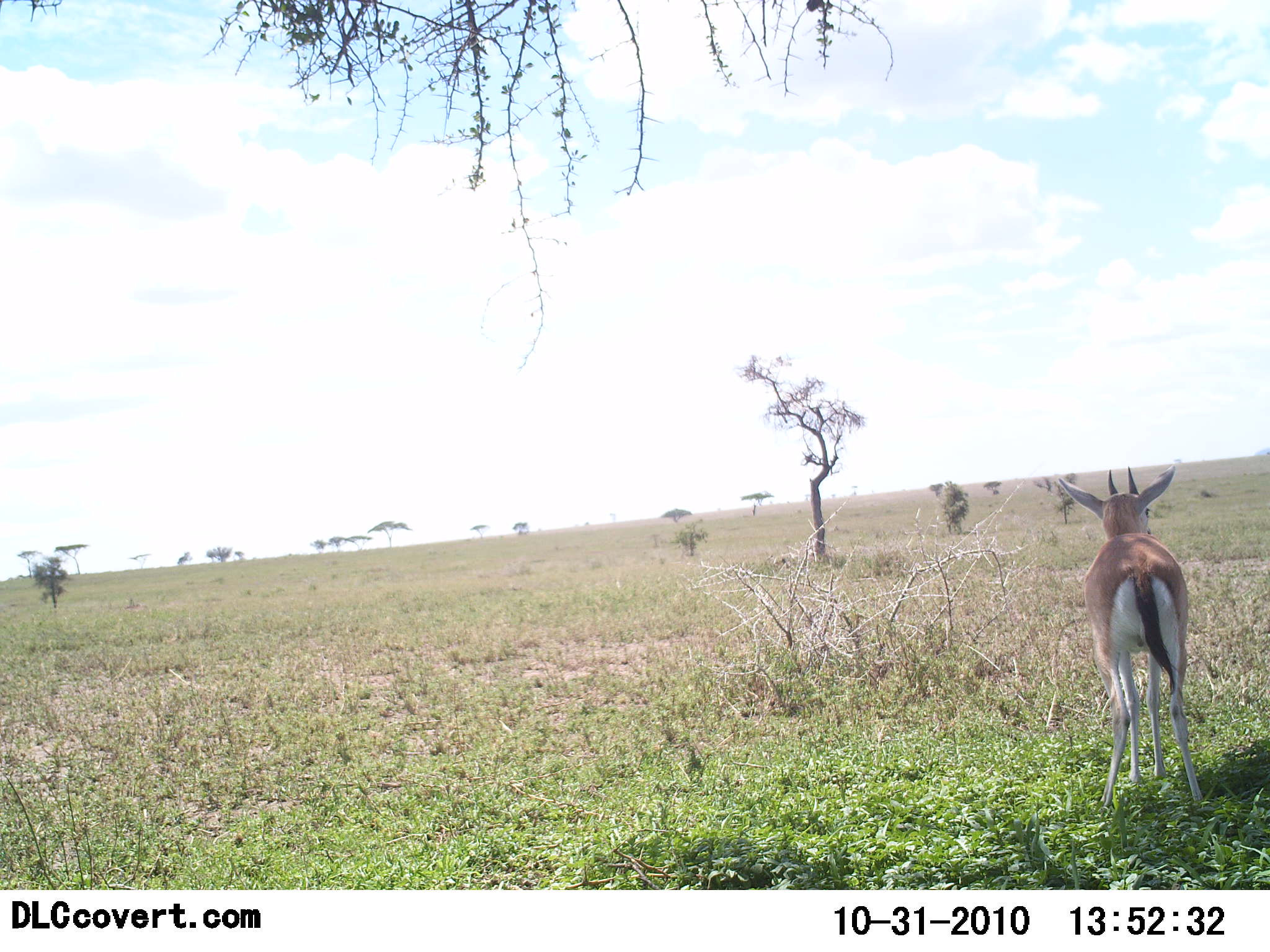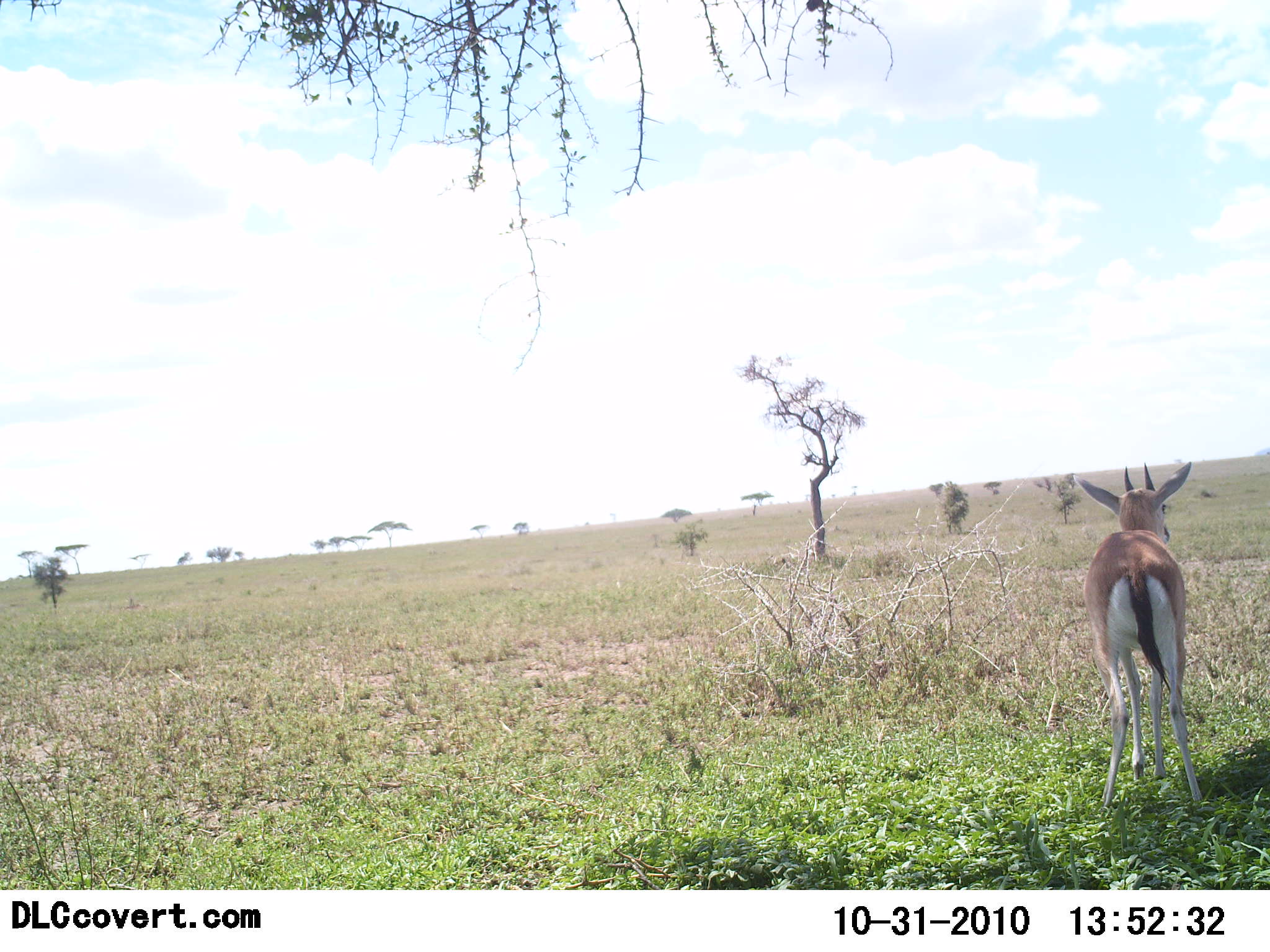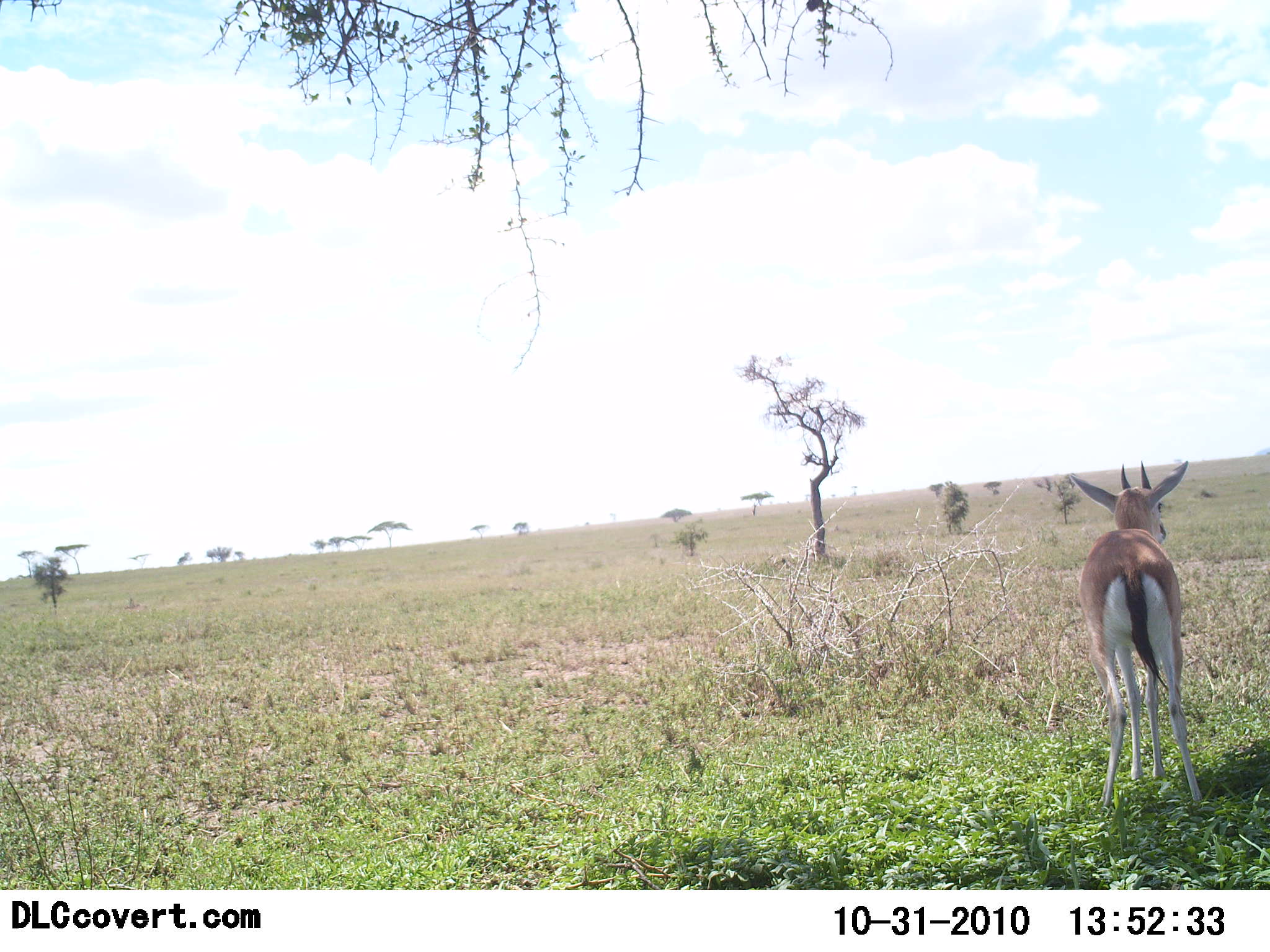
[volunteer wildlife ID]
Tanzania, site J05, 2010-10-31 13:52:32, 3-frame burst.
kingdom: Animalia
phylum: Chordata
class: Mammalia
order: Artiodactyla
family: Bovidae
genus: Eudorcas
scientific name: Eudorcas thomsonii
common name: thomson's gazelle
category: gazellethomsons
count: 1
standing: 92%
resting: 8%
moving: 8%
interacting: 0%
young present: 8%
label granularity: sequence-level